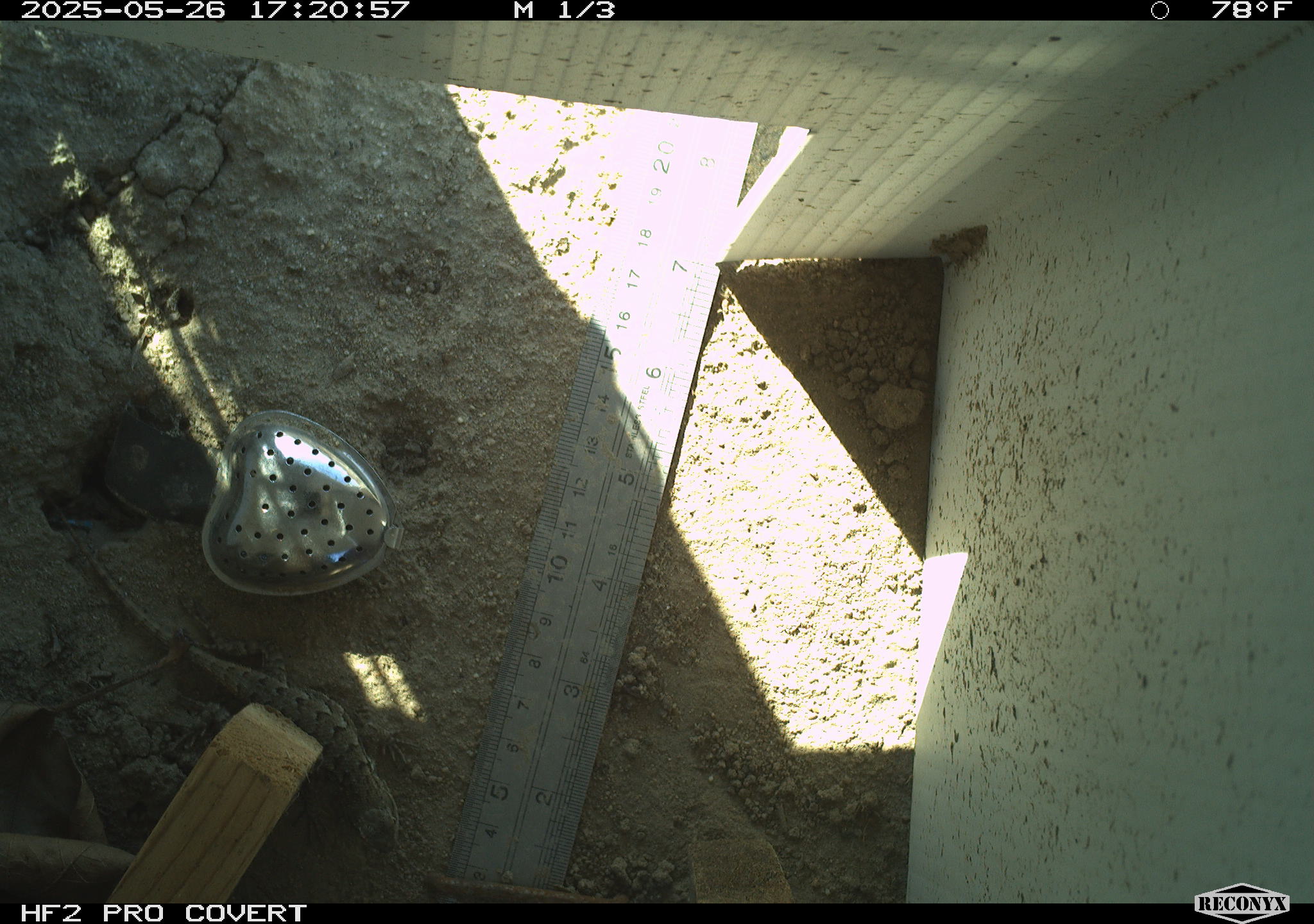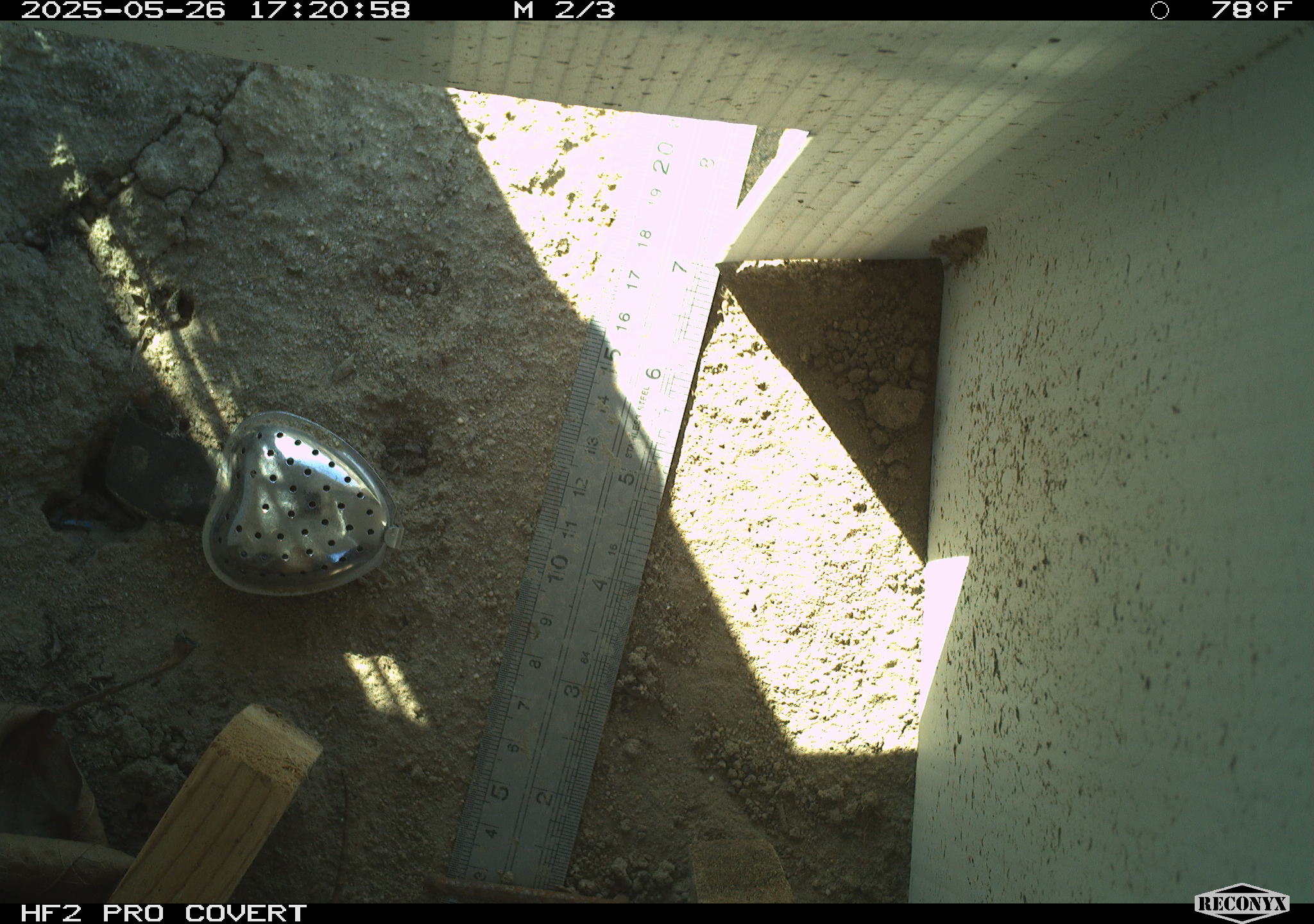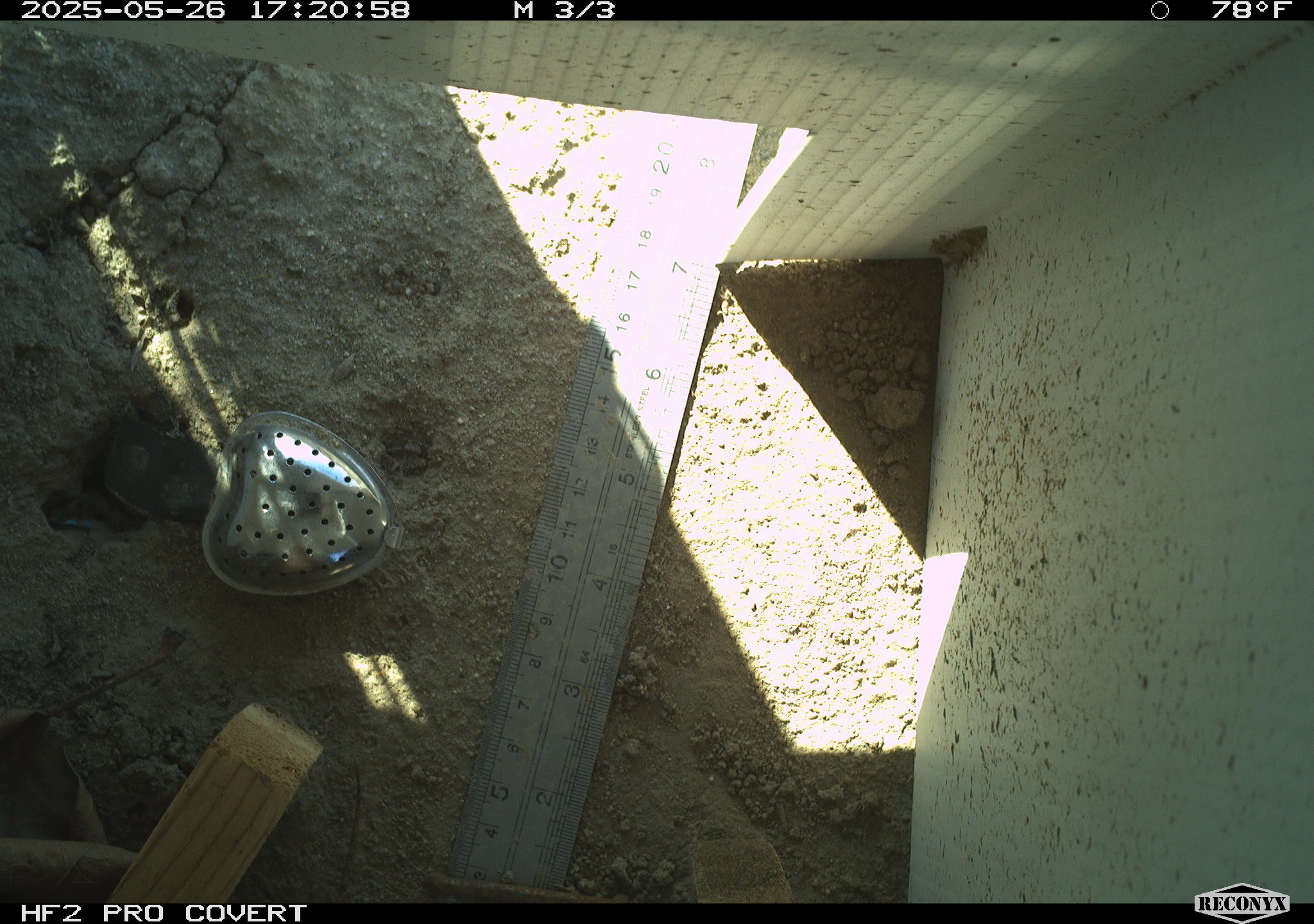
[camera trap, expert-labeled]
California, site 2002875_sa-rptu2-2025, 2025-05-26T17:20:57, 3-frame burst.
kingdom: Animalia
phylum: Chordata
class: Reptilia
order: Squamata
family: Phrynosomatidae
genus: Sceloporus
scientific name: Sceloporus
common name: spiny lizards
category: sceloporus species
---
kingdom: Animalia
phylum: Chordata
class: Reptilia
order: Squamata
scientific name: Squamata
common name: lizards and snakes